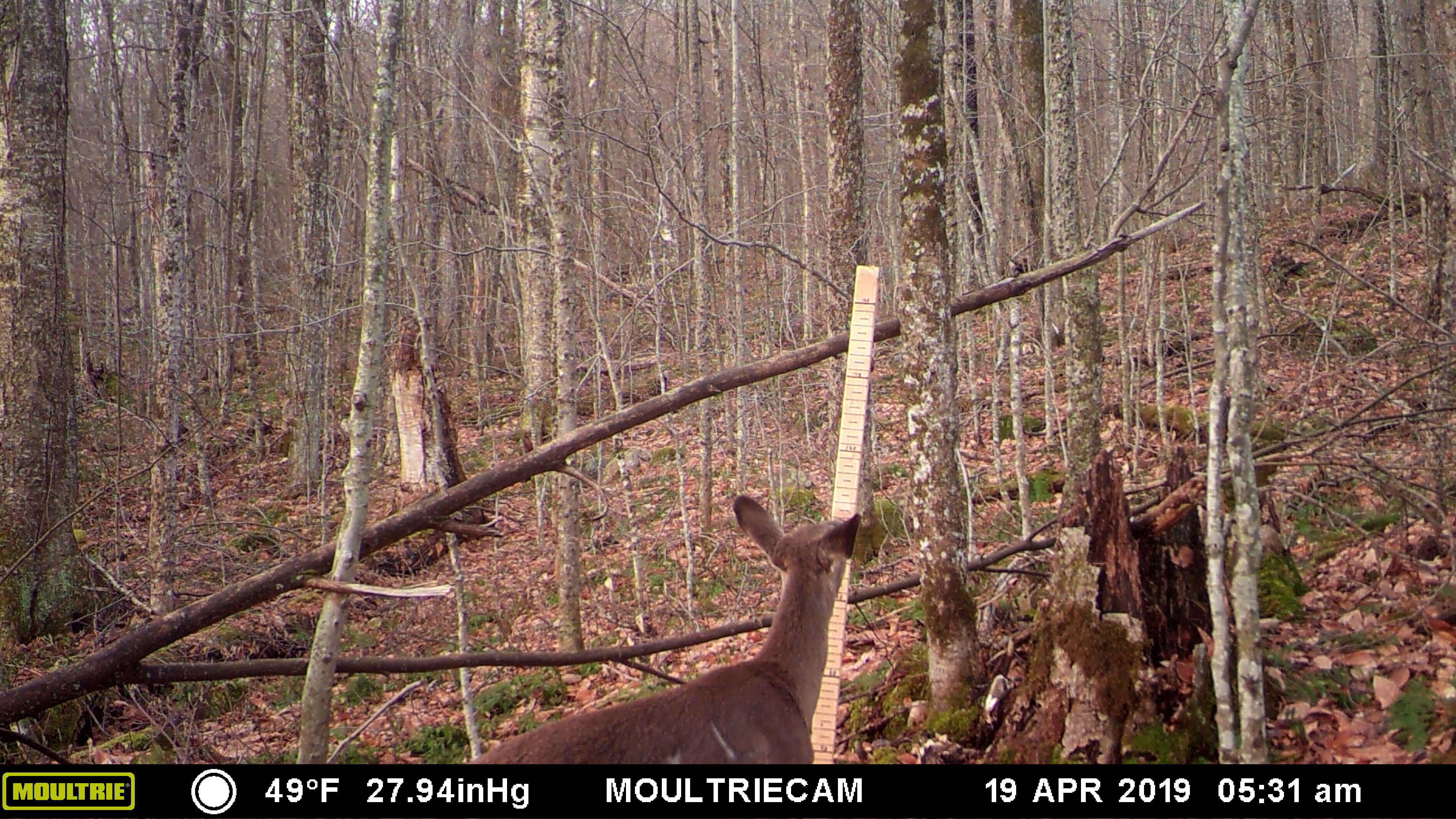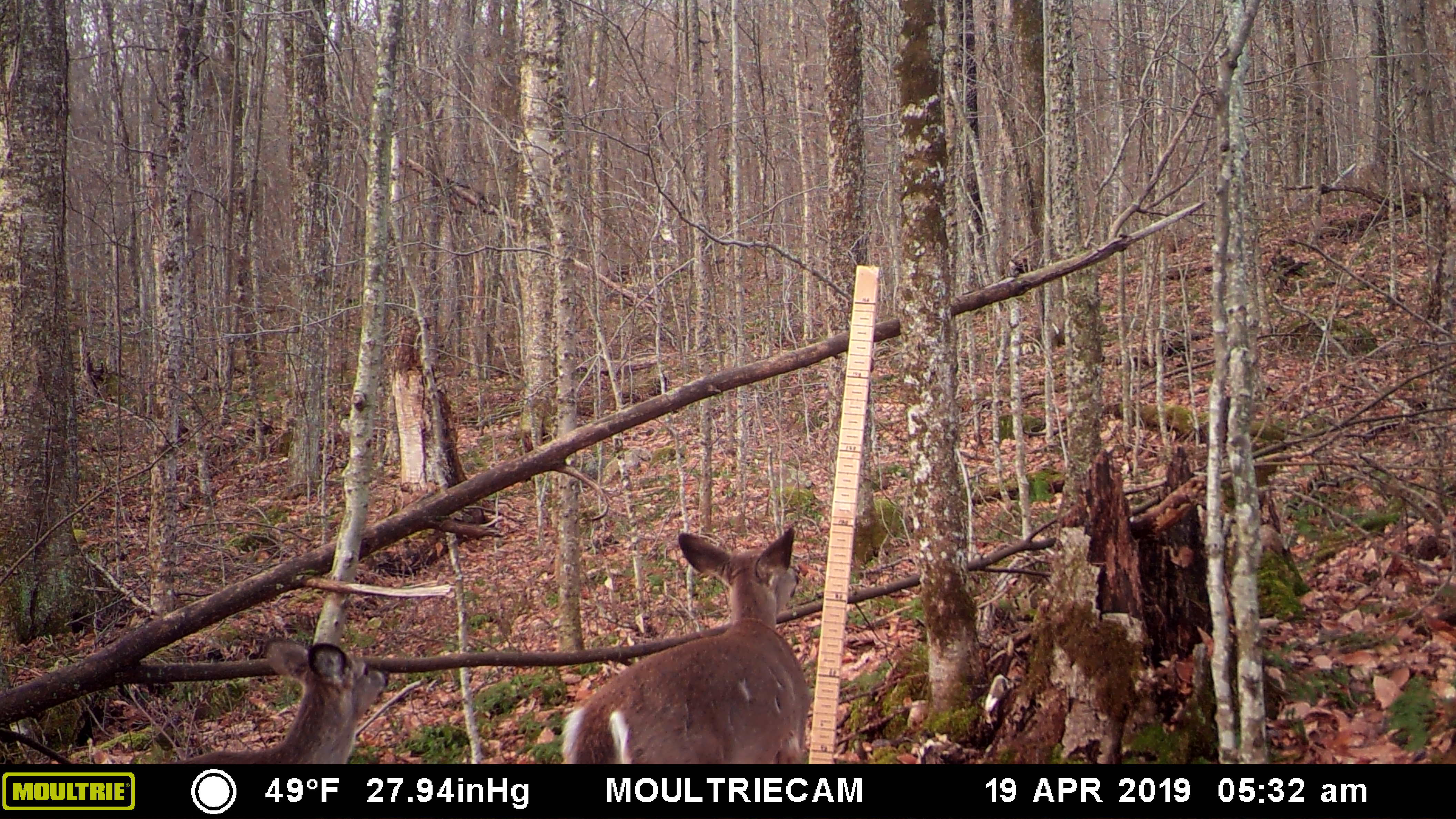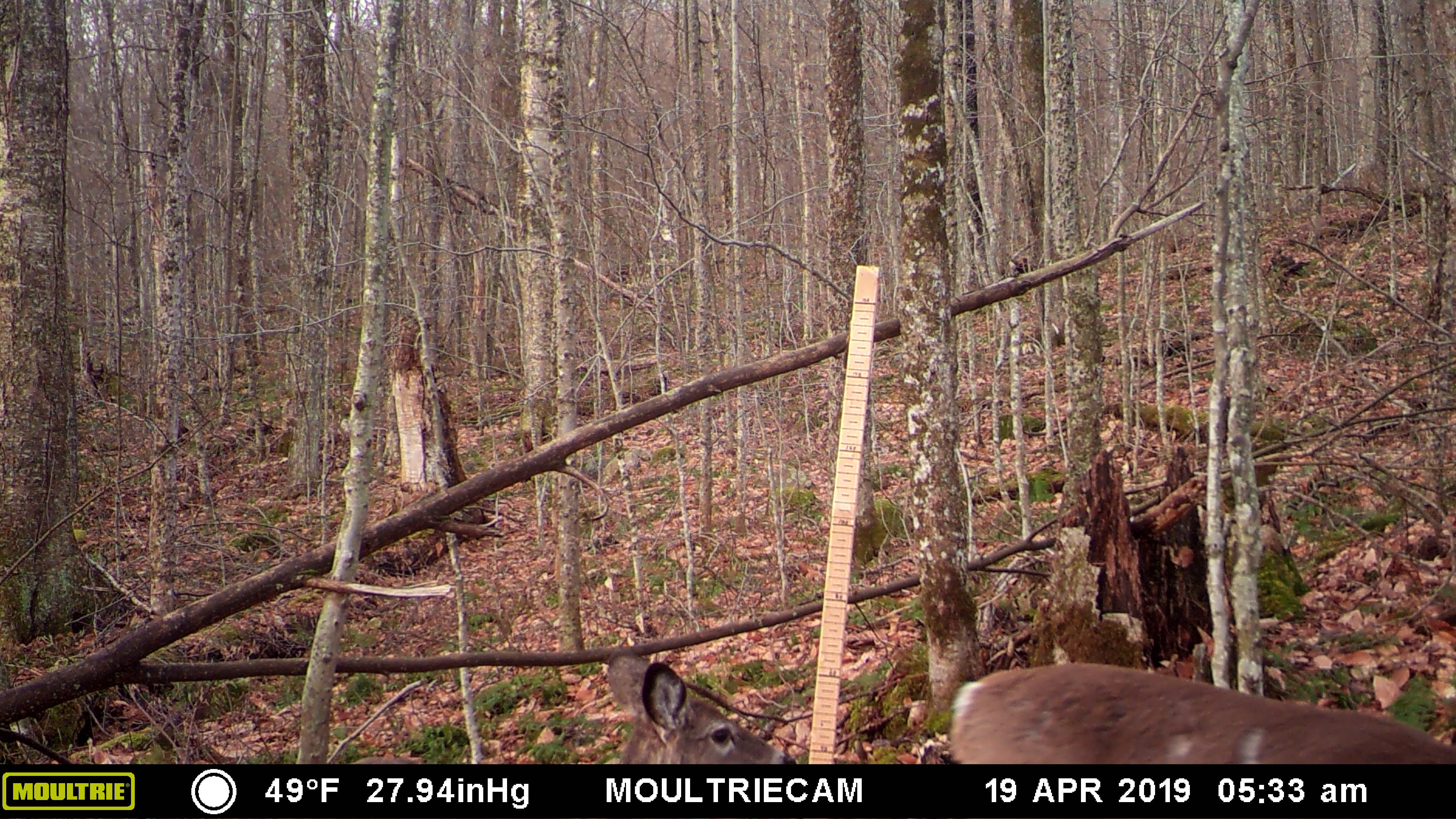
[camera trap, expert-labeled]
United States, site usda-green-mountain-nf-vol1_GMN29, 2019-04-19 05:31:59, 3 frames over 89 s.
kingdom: Animalia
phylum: Chordata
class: Mammalia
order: Artiodactyla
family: Cervidae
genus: Odocoileus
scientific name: Odocoileus virginianus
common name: white-tailed deer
White-tailed deer (Odocoileus virginianus).